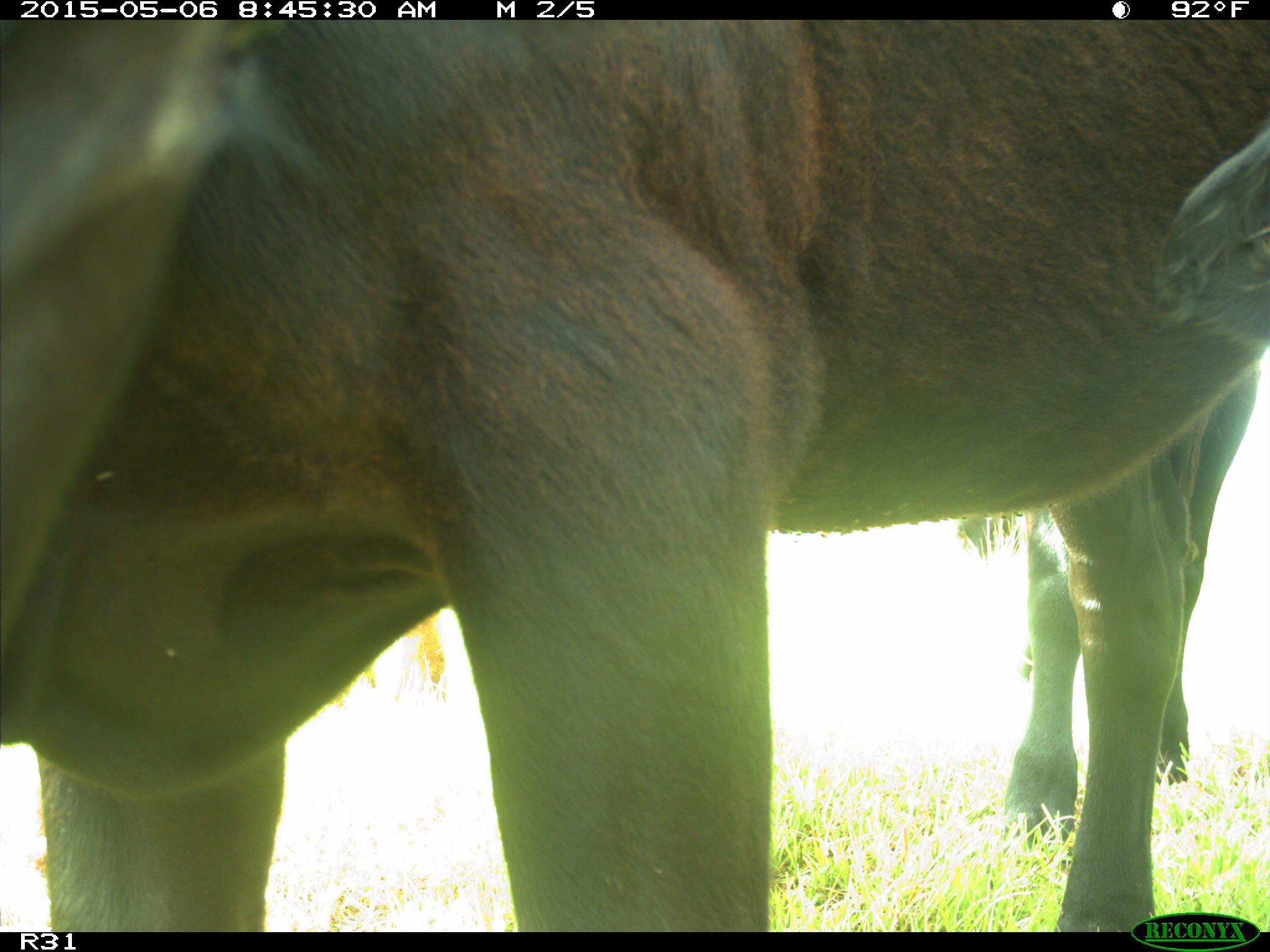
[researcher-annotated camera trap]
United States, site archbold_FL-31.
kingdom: Animalia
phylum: Chordata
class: Mammalia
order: Artiodactyla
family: Bovidae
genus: Bos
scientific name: Bos taurus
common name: domestic cow